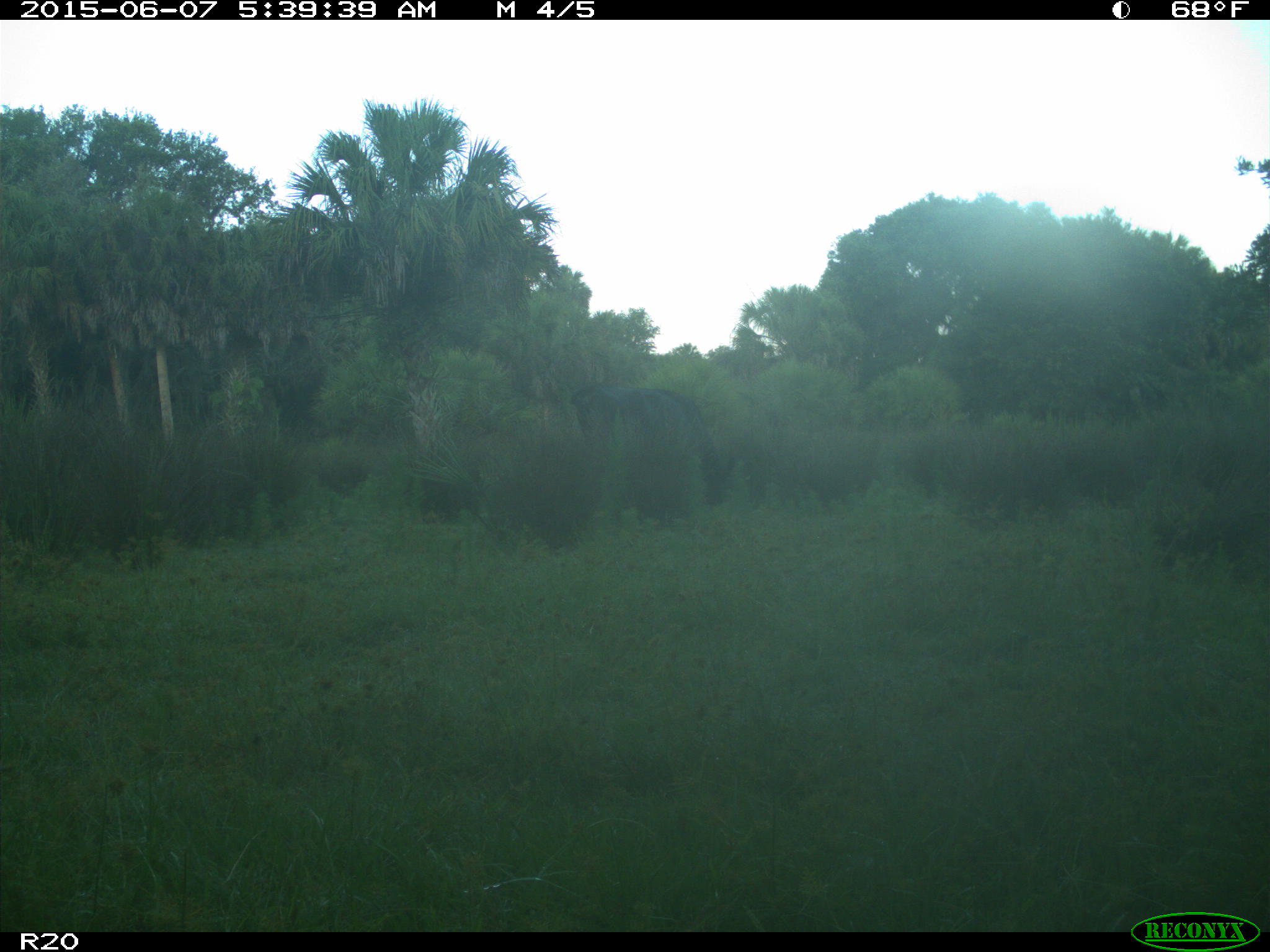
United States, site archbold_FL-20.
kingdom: Animalia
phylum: Chordata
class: Mammalia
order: Artiodactyla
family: Bovidae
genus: Bos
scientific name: Bos taurus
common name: domestic cow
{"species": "Bos taurus (domestic cow)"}